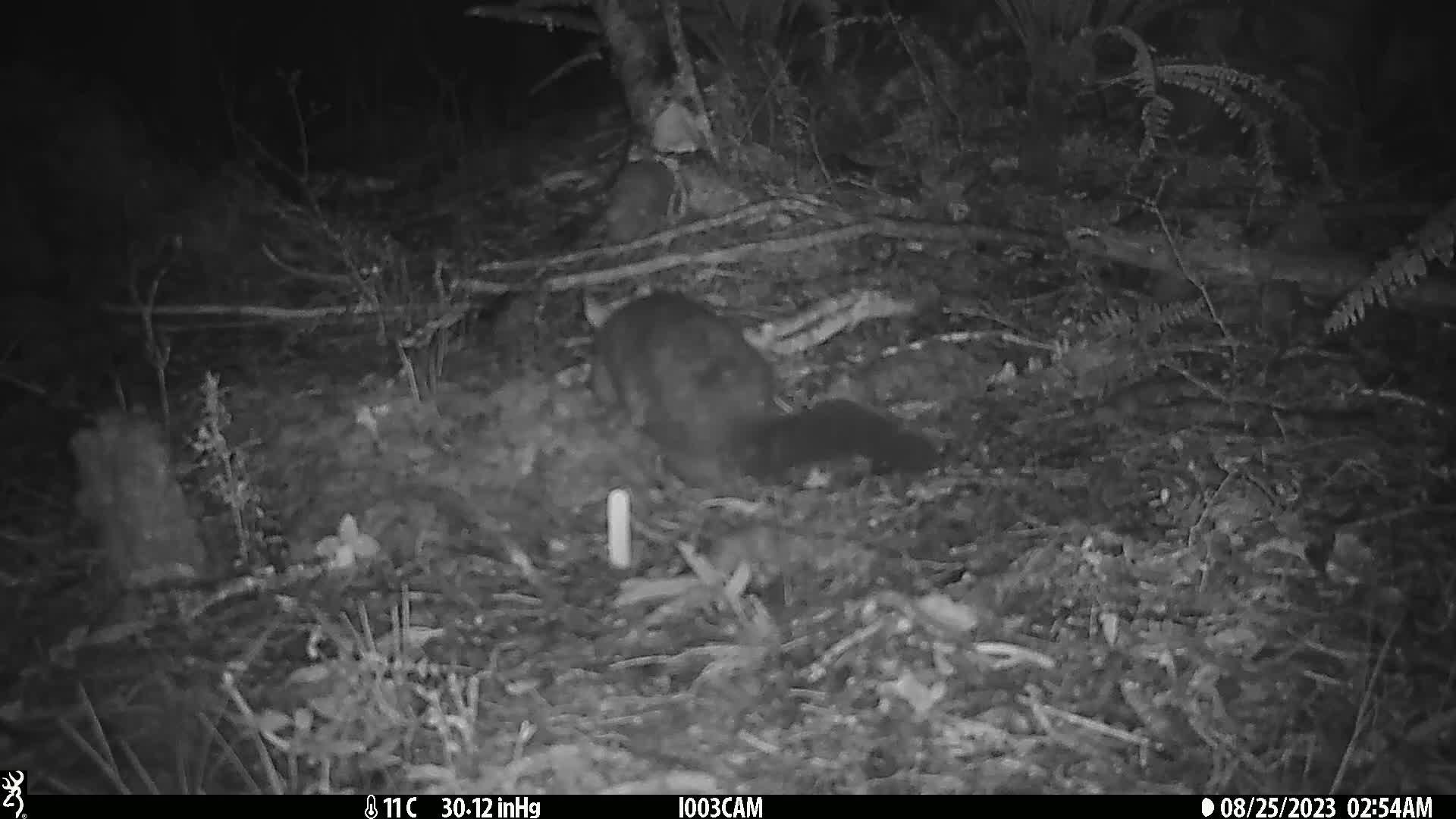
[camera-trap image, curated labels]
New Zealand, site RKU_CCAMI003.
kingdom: Animalia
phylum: Chordata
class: Mammalia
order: Diprotodontia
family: Phalangeridae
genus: Trichosurus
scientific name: Trichosurus vulpecula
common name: common brushtail possum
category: possum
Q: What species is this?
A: Possum (common brushtail possum) (Trichosurus vulpecula).